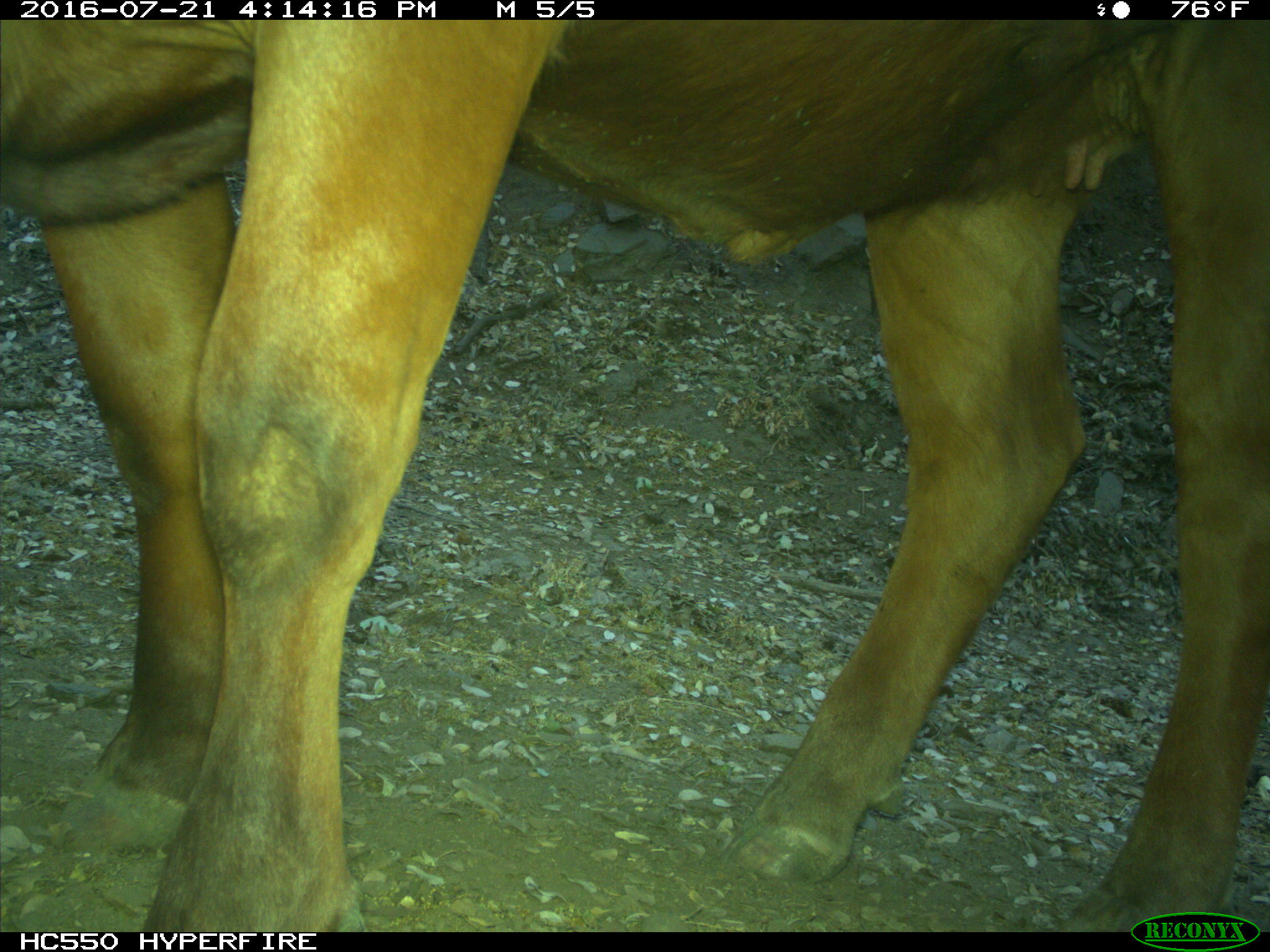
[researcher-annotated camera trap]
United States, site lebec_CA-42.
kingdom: Animalia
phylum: Chordata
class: Mammalia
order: Artiodactyla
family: Bovidae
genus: Bos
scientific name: Bos taurus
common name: domestic cow